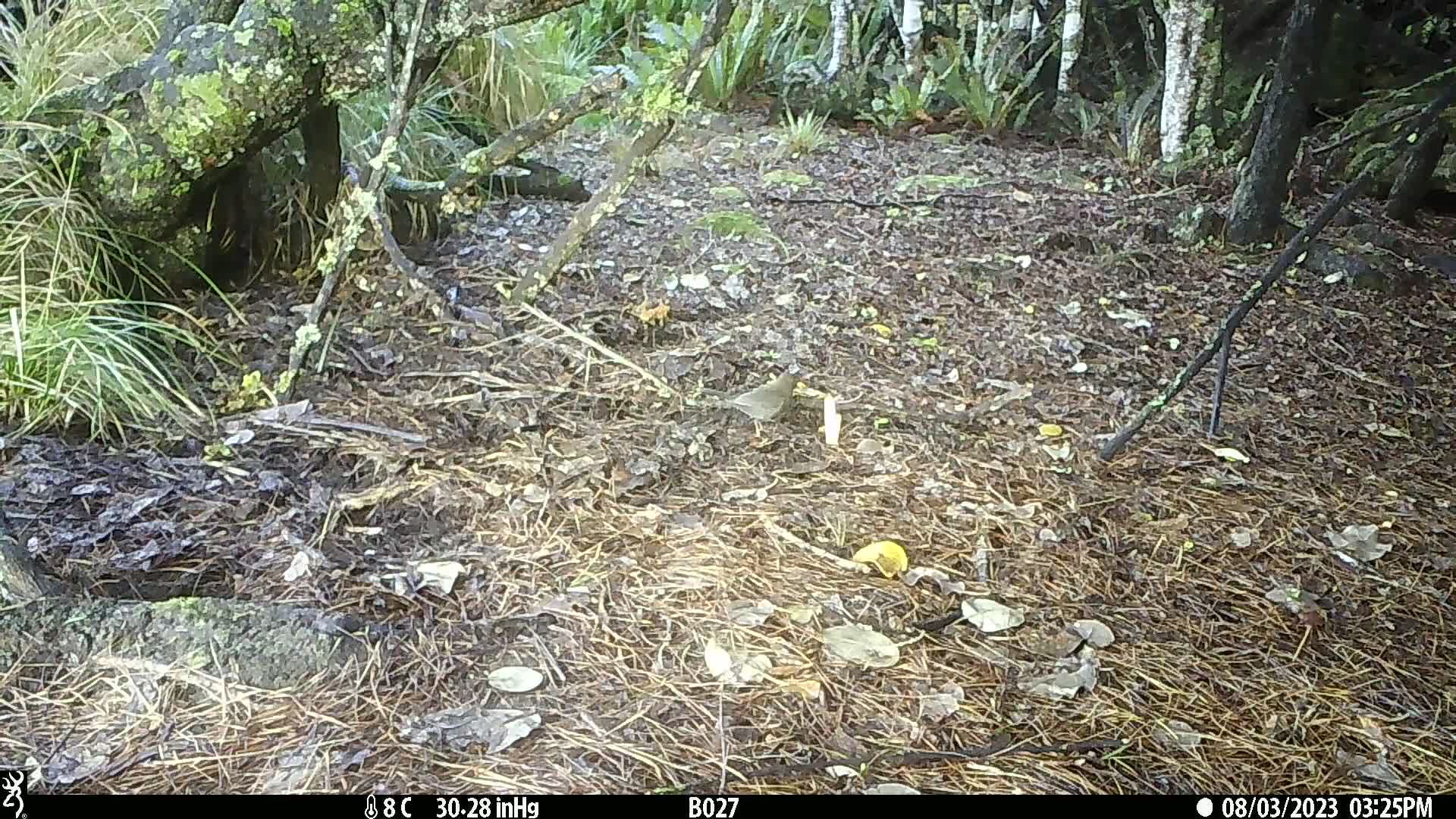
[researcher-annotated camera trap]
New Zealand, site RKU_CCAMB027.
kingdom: Animalia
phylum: Chordata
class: Aves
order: Passeriformes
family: Turdidae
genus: Turdus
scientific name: Turdus merula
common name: eurasian blackbird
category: blackbird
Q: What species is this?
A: Blackbird (eurasian blackbird) (Turdus merula).